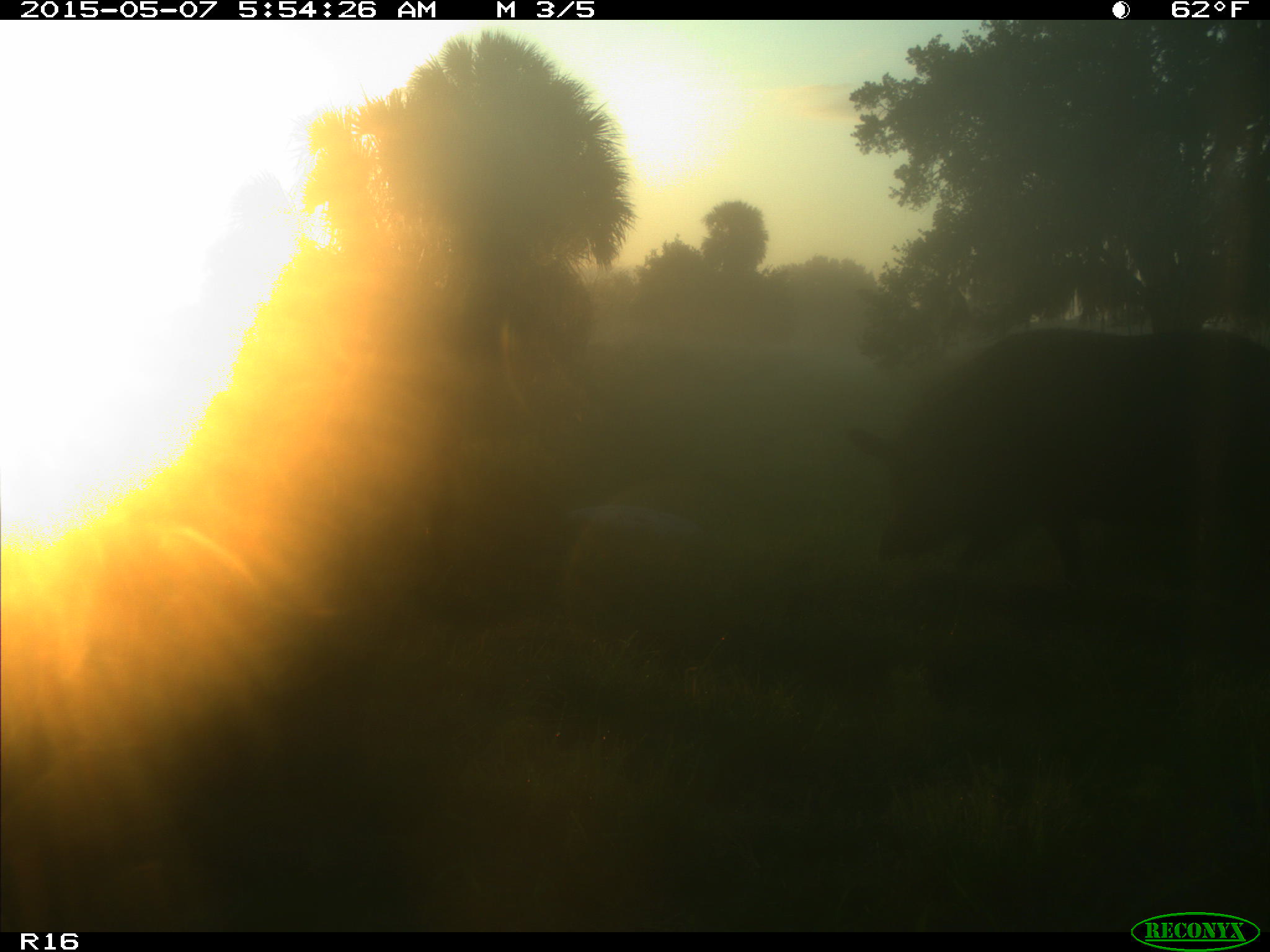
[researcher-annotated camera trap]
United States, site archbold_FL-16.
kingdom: Animalia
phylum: Chordata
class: Mammalia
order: Artiodactyla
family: Suidae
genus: Sus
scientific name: Sus scrofa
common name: wild boar